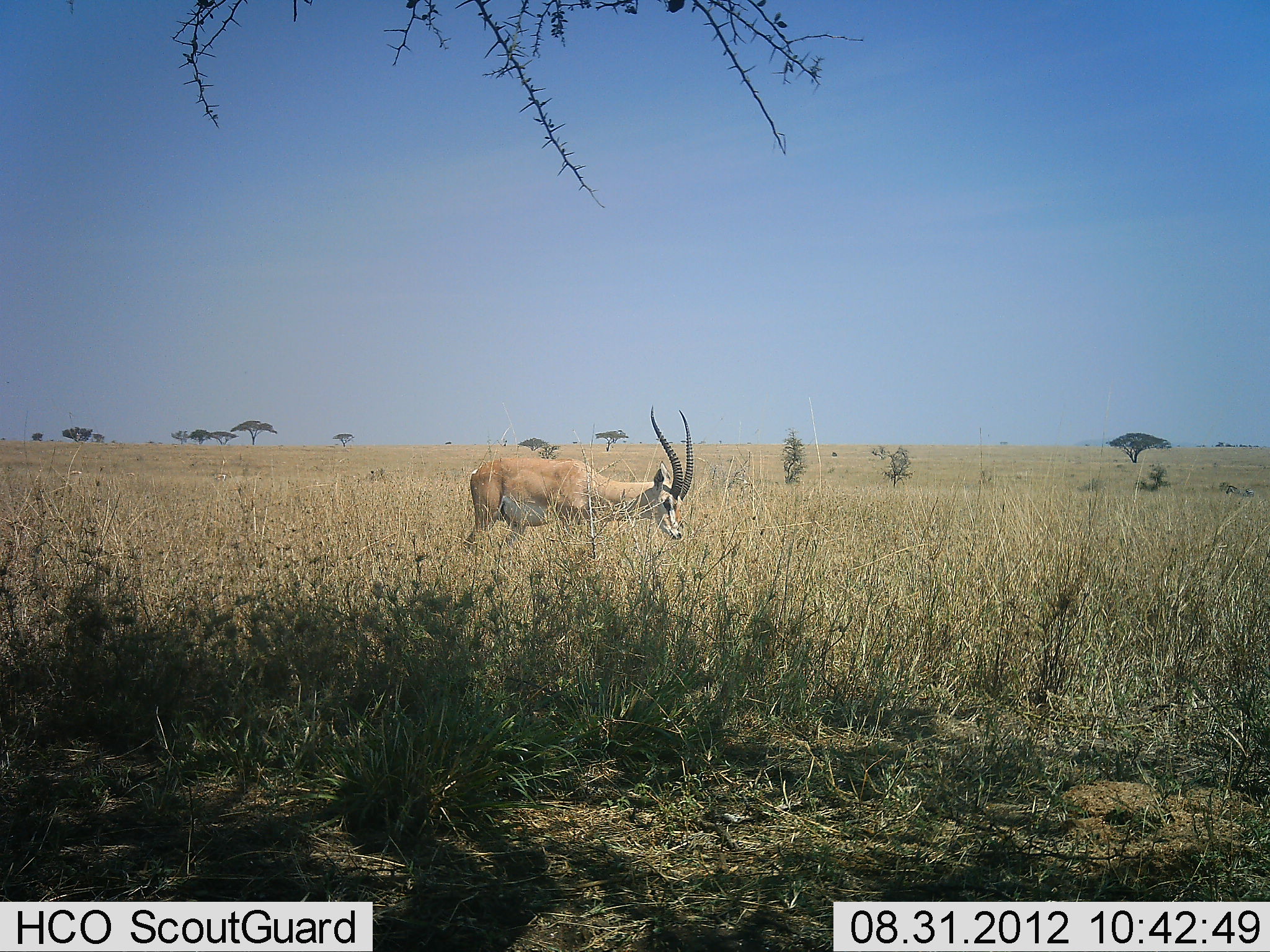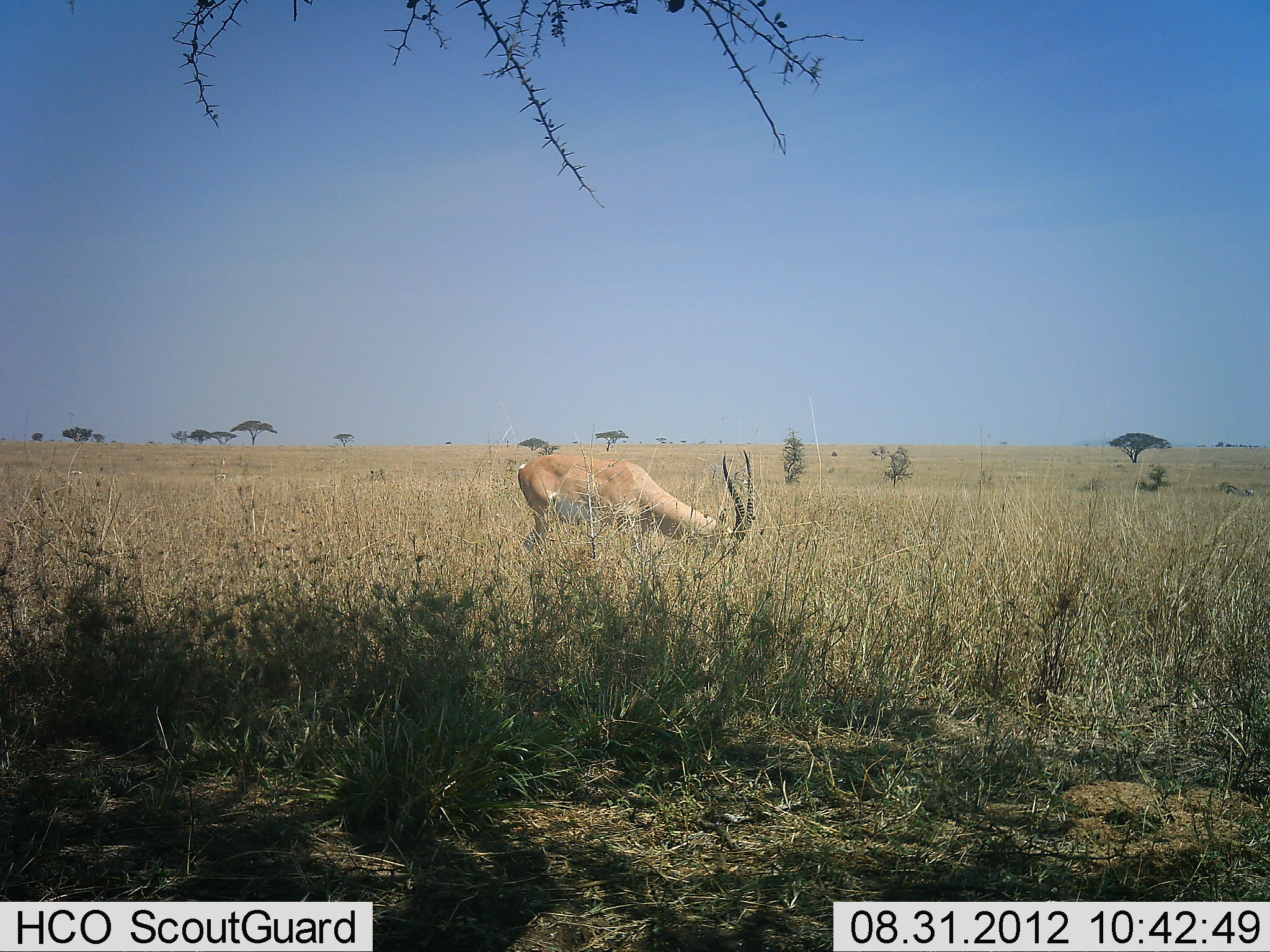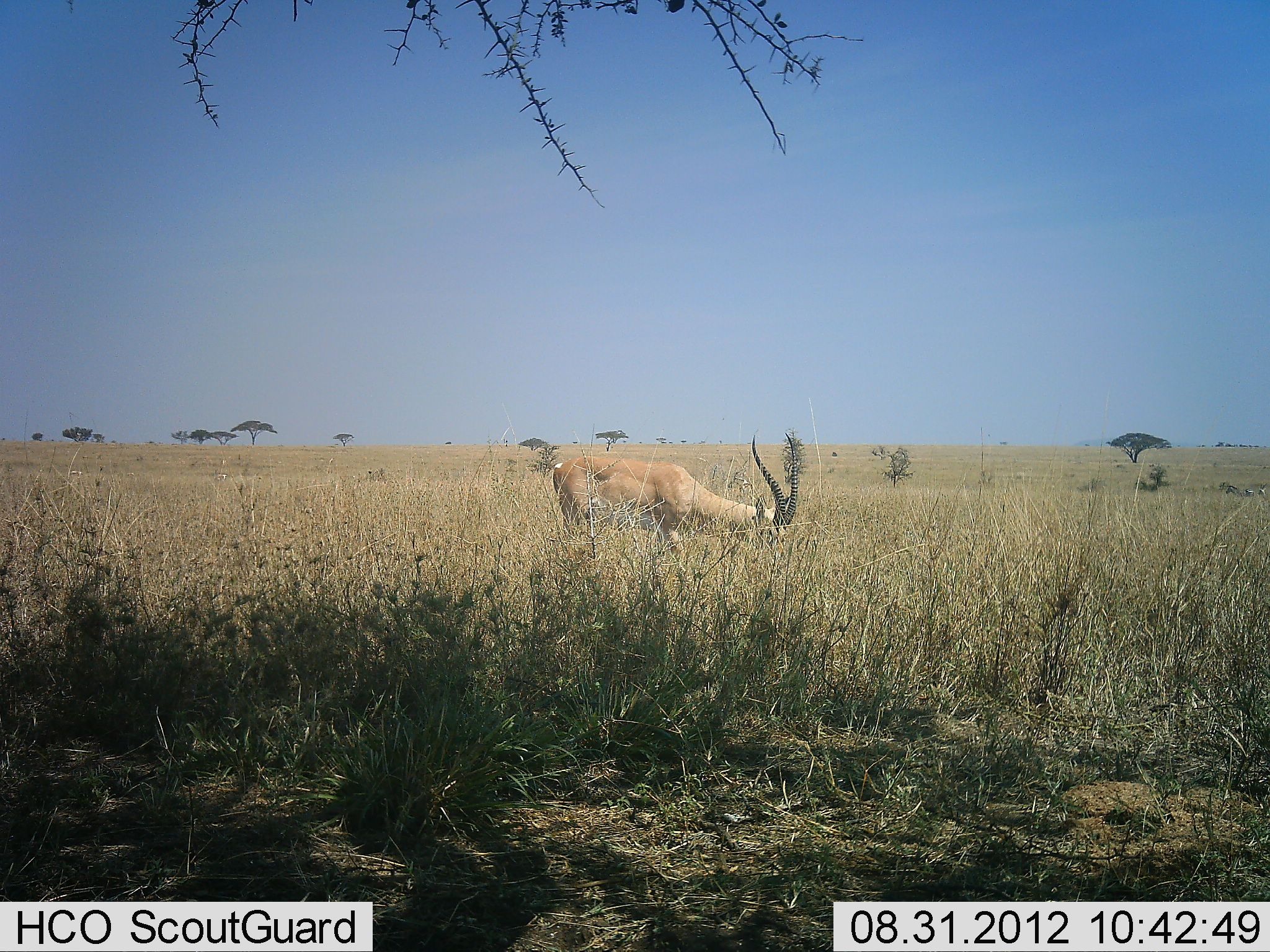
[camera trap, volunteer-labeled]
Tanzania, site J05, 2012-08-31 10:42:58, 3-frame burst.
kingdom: Animalia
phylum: Chordata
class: Mammalia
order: Artiodactyla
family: Bovidae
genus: Nanger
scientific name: Nanger granti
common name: grant's gazelle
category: gazellegrants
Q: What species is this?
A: Gazellegrants (grant's gazelle) (Nanger granti).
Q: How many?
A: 1.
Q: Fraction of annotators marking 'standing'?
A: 0%.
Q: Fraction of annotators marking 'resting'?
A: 0%.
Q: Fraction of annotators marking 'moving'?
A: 10%.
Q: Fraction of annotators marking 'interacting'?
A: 0%.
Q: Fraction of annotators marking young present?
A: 0%.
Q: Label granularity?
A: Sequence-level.